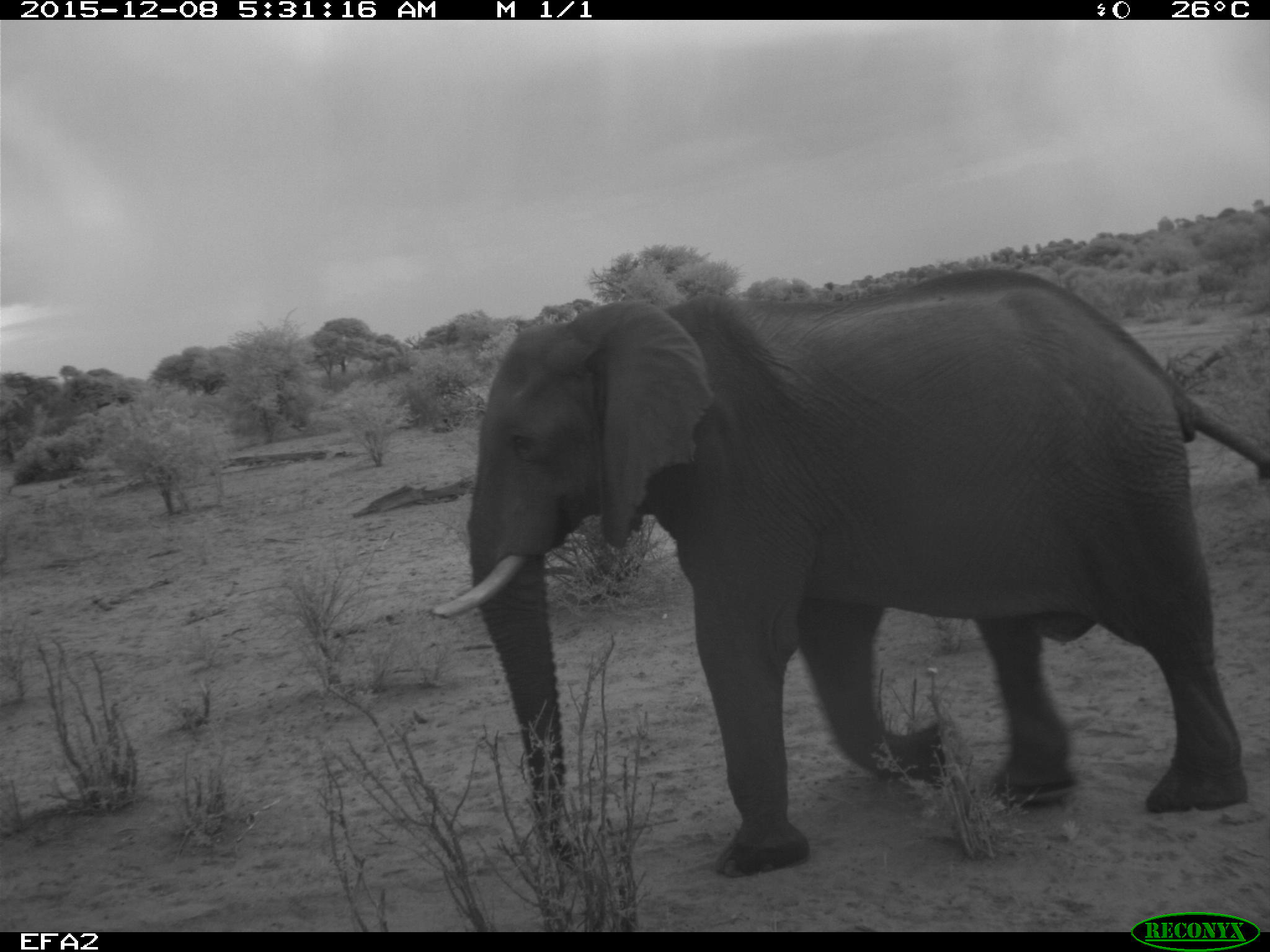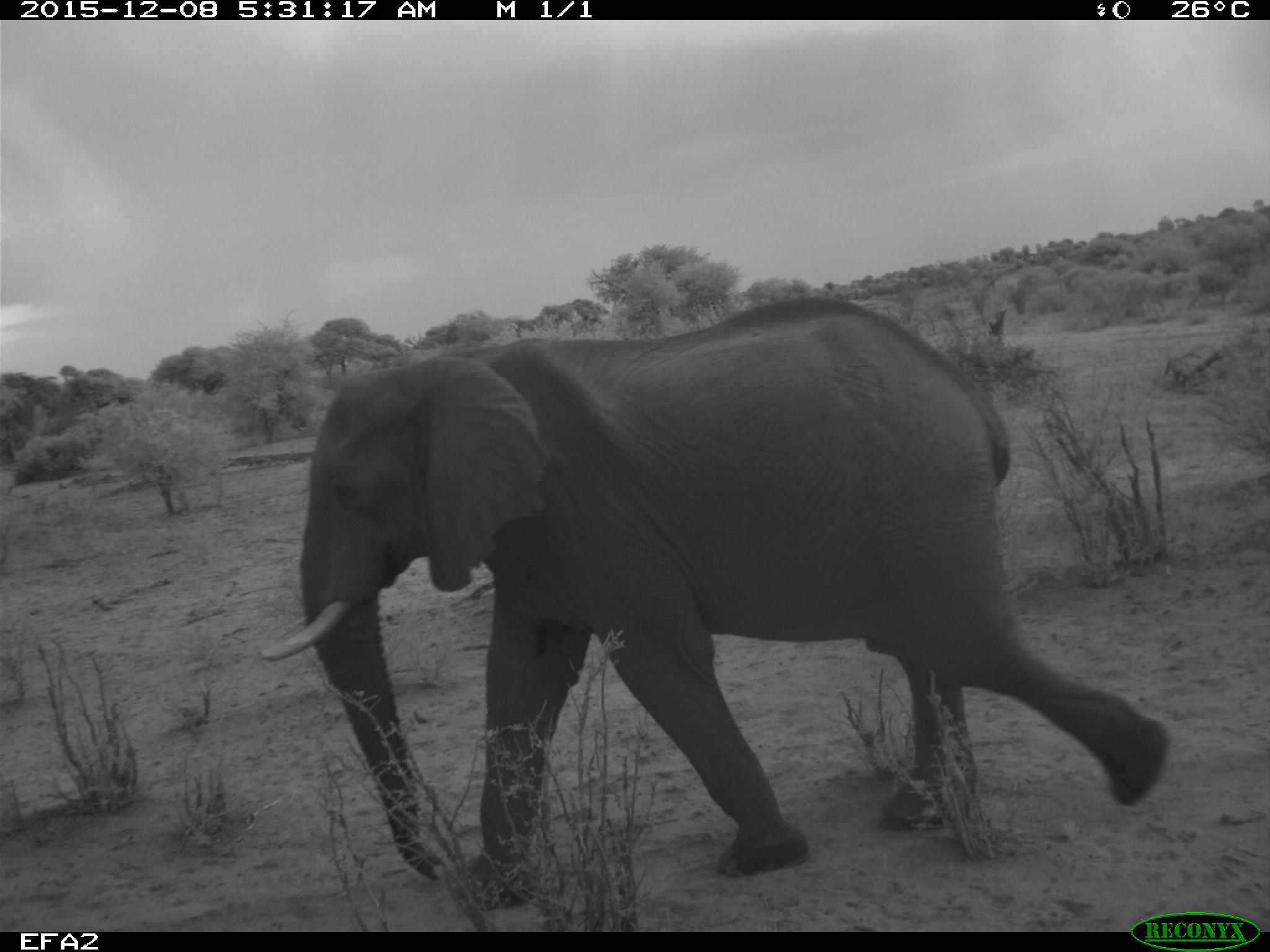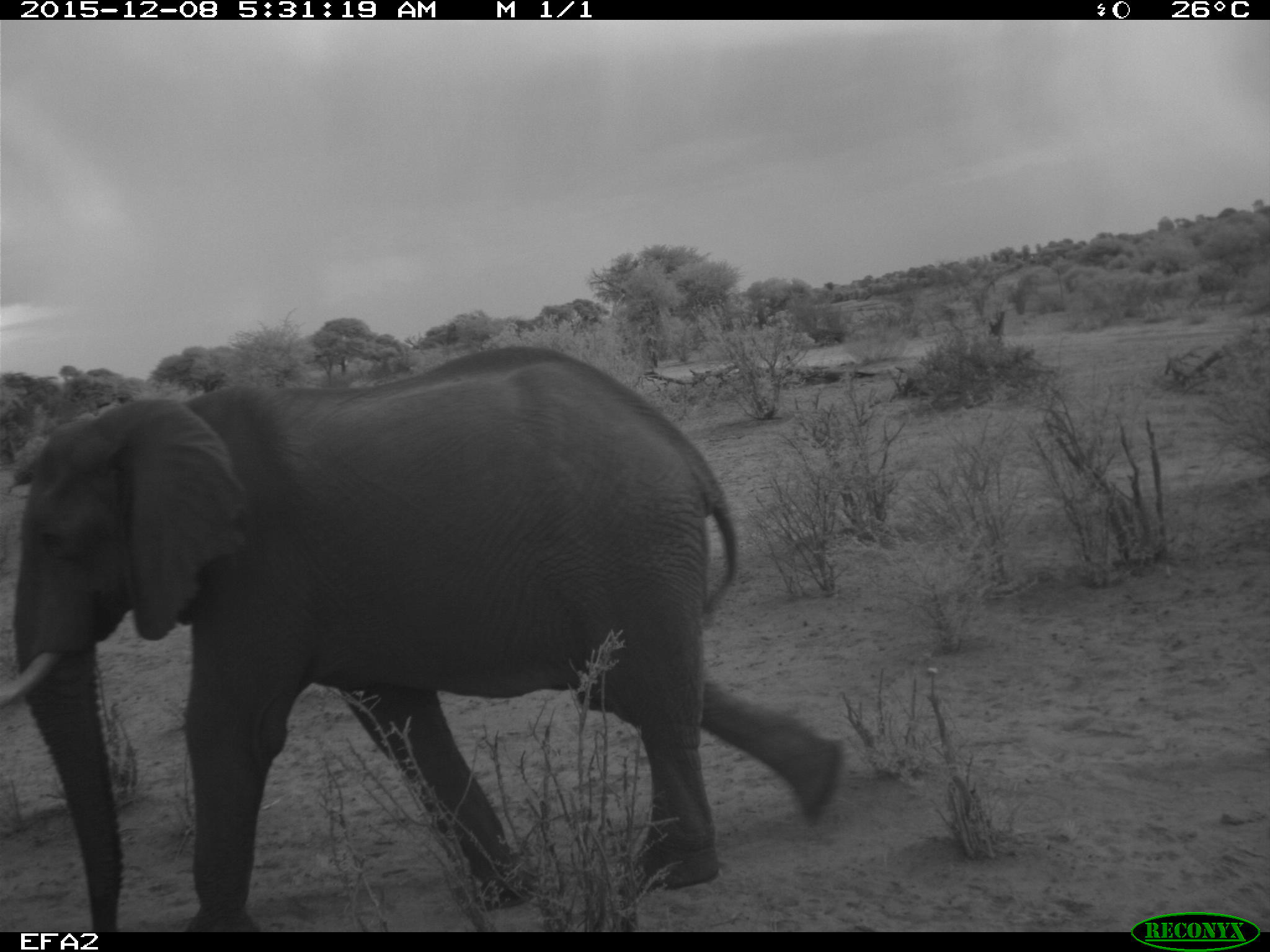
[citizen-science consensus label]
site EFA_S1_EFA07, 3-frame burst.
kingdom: Animalia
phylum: Chordata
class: Mammalia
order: Proboscidea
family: Elephantidae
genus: Loxodonta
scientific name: Loxodonta africana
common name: african bush elephant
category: elephant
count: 1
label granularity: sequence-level